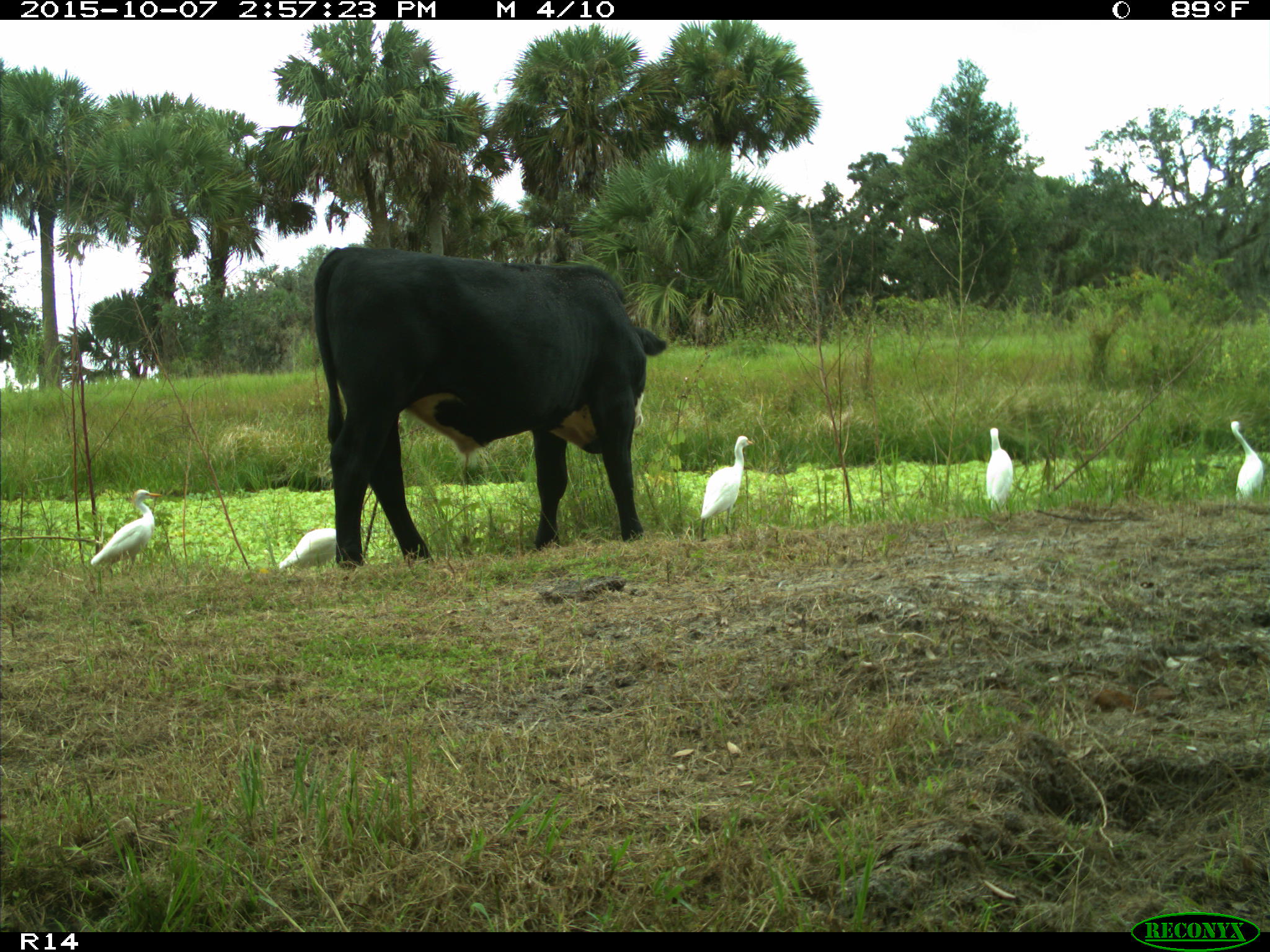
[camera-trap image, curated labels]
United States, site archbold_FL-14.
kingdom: Animalia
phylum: Chordata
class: Mammalia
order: Artiodactyla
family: Bovidae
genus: Bos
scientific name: Bos taurus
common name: domestic cow